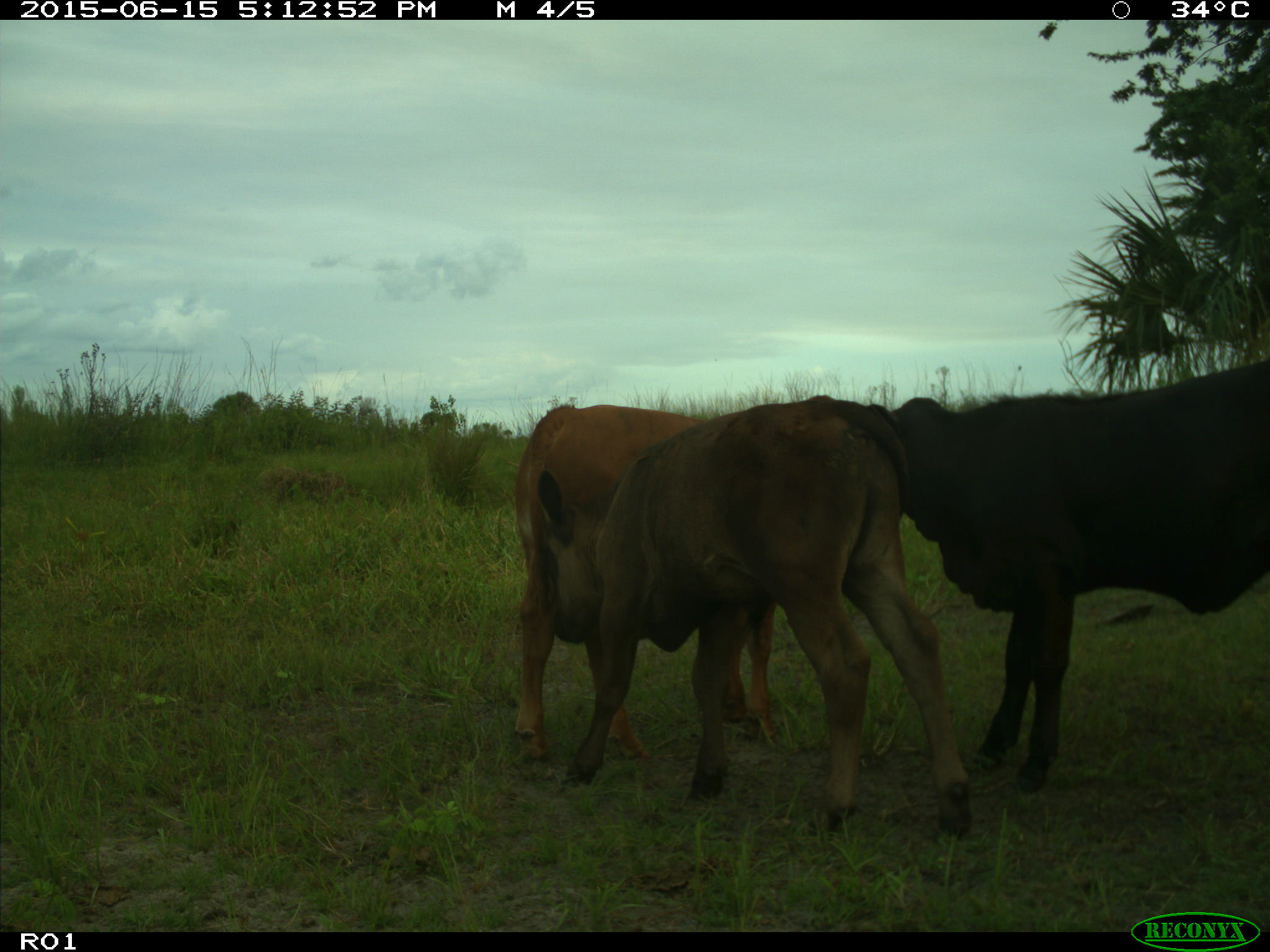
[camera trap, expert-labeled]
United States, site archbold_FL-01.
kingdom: Animalia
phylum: Chordata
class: Mammalia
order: Artiodactyla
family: Bovidae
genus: Bos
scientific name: Bos taurus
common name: domestic cow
Bos taurus (domestic cow).